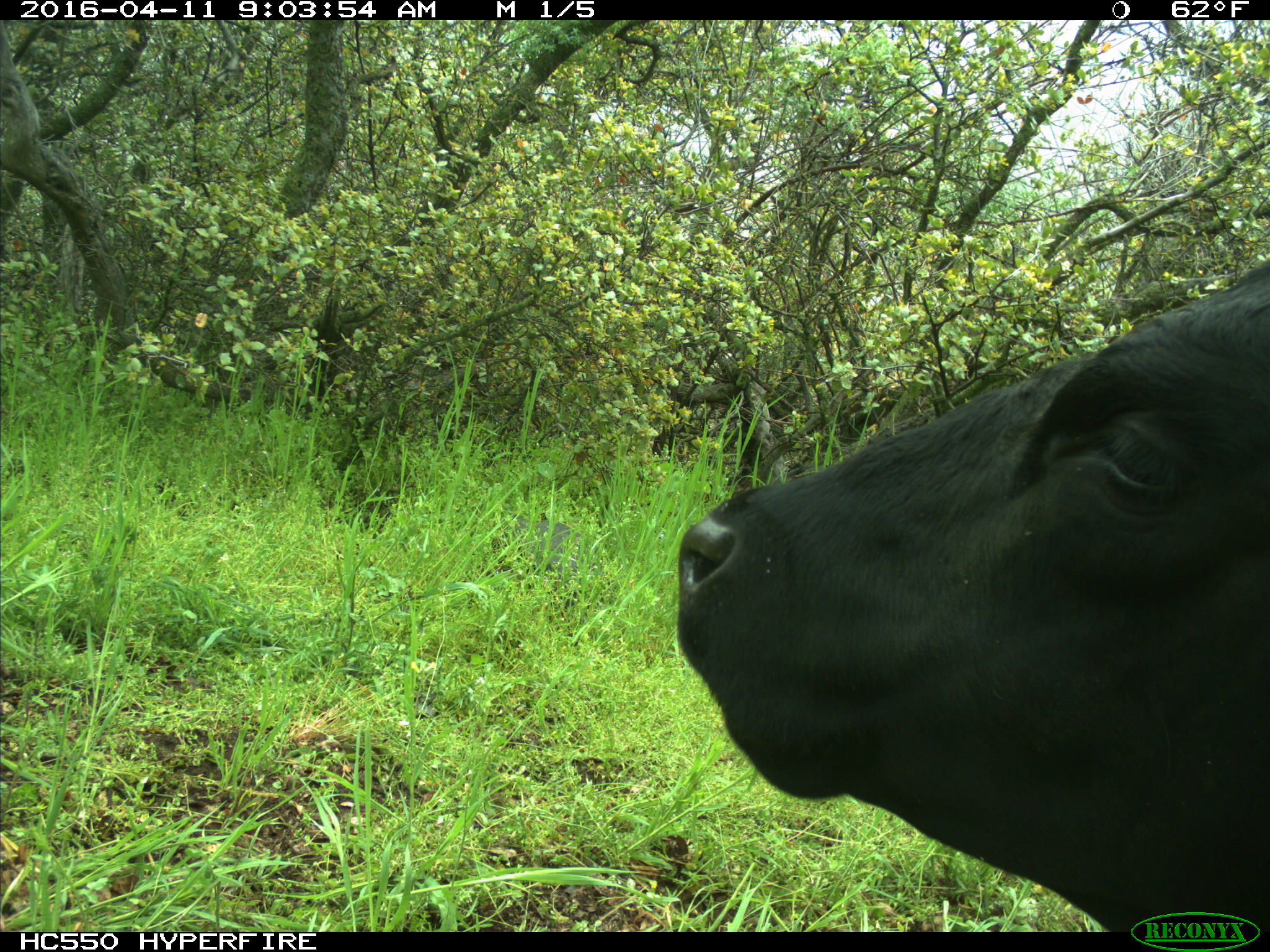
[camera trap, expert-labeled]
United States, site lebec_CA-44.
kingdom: Animalia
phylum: Chordata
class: Mammalia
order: Artiodactyla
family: Bovidae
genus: Bos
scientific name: Bos taurus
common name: domestic cow